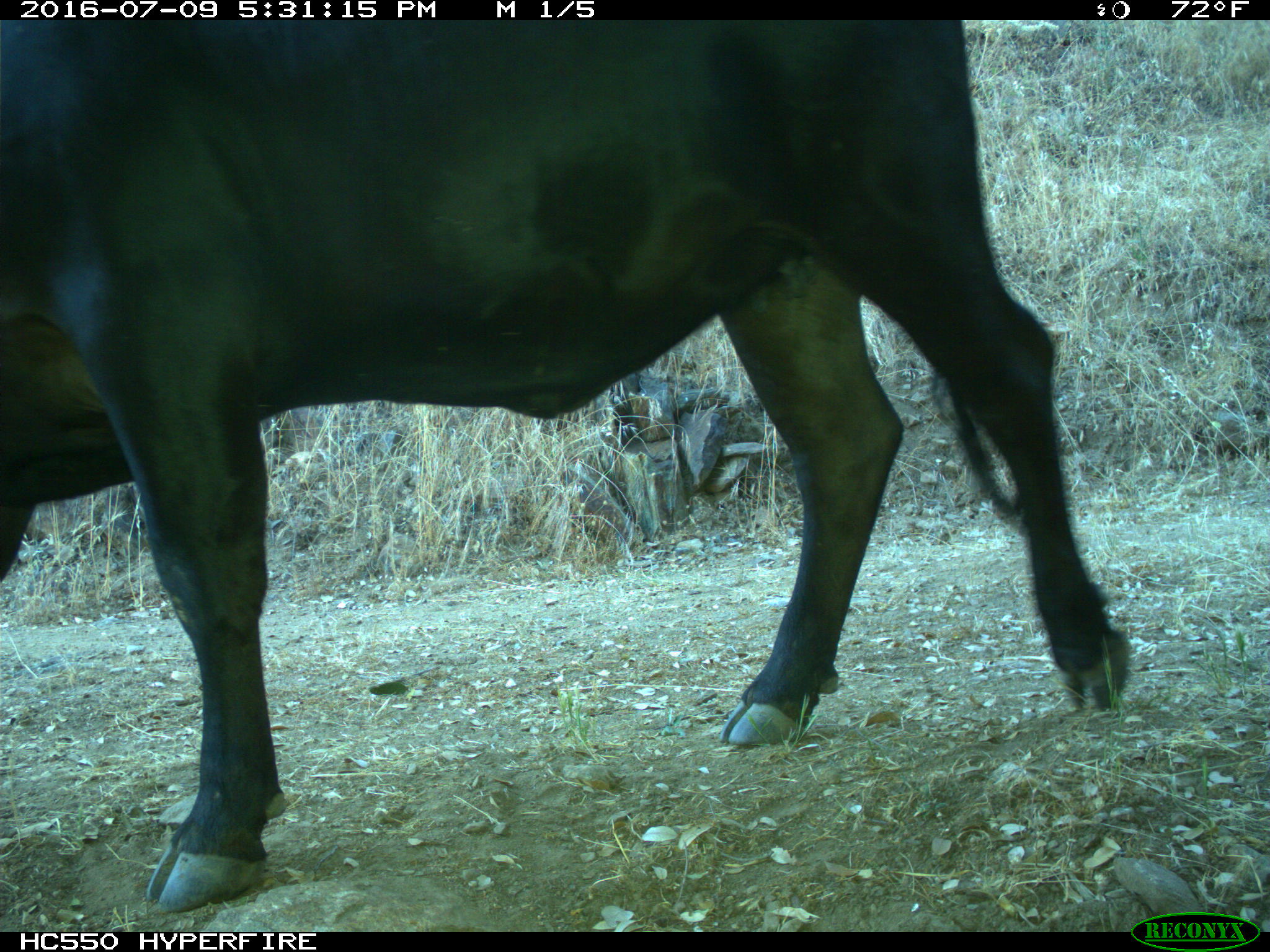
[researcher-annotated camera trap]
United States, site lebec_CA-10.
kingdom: Animalia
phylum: Chordata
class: Mammalia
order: Artiodactyla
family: Bovidae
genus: Bos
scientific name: Bos taurus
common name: domestic cow